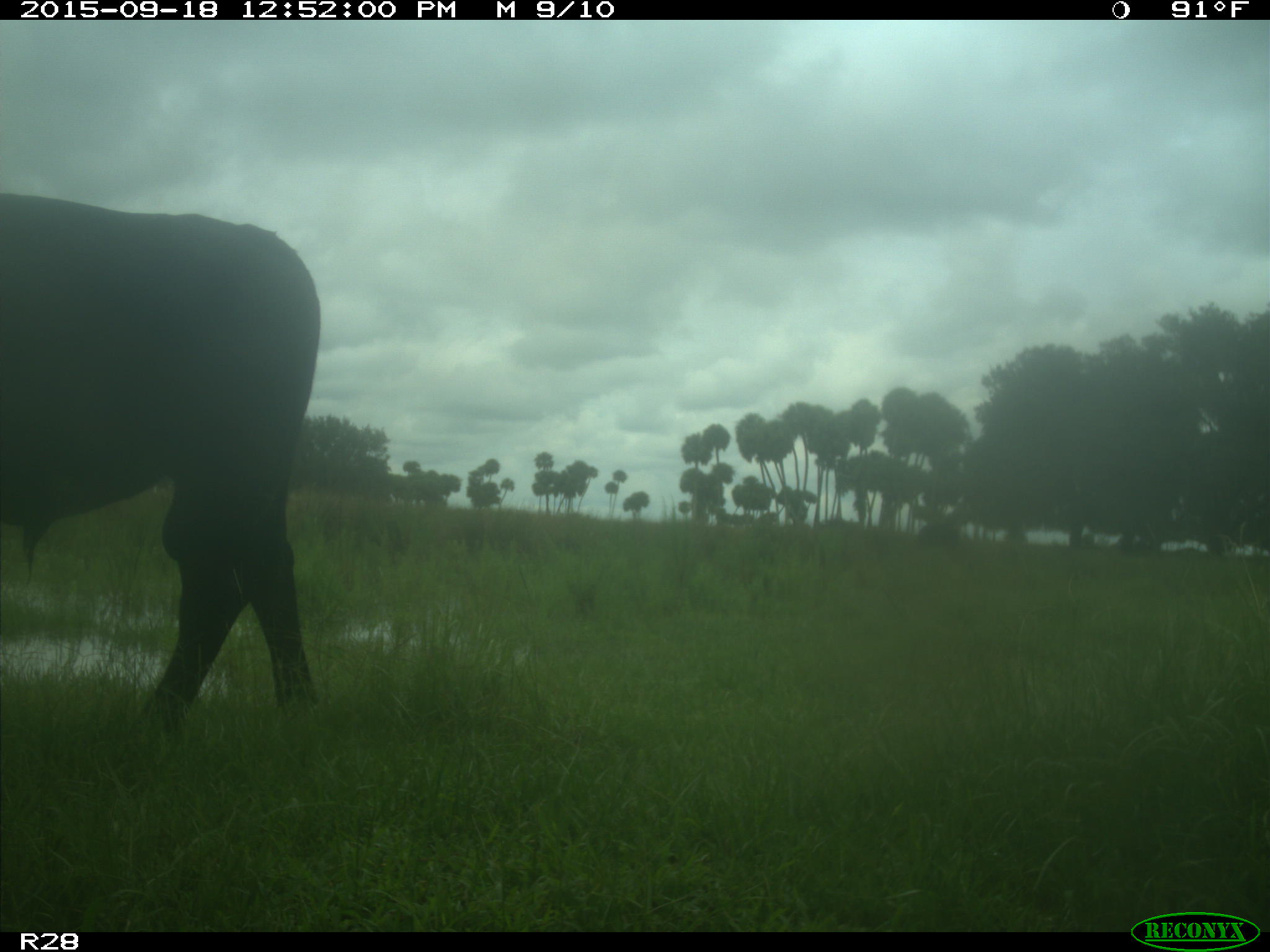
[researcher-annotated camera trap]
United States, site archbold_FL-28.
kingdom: Animalia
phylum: Chordata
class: Mammalia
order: Artiodactyla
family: Bovidae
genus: Bos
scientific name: Bos taurus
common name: domestic cow